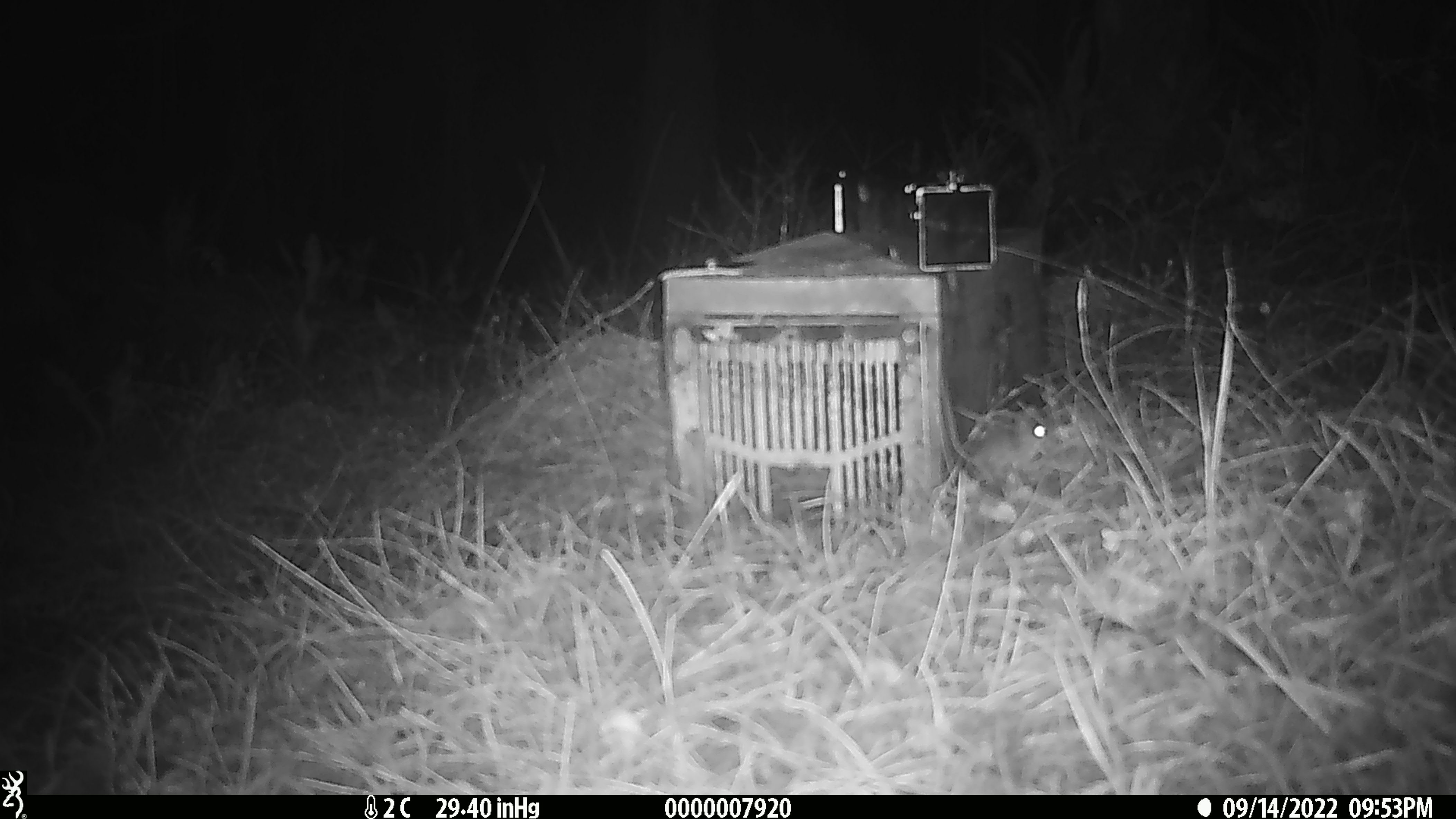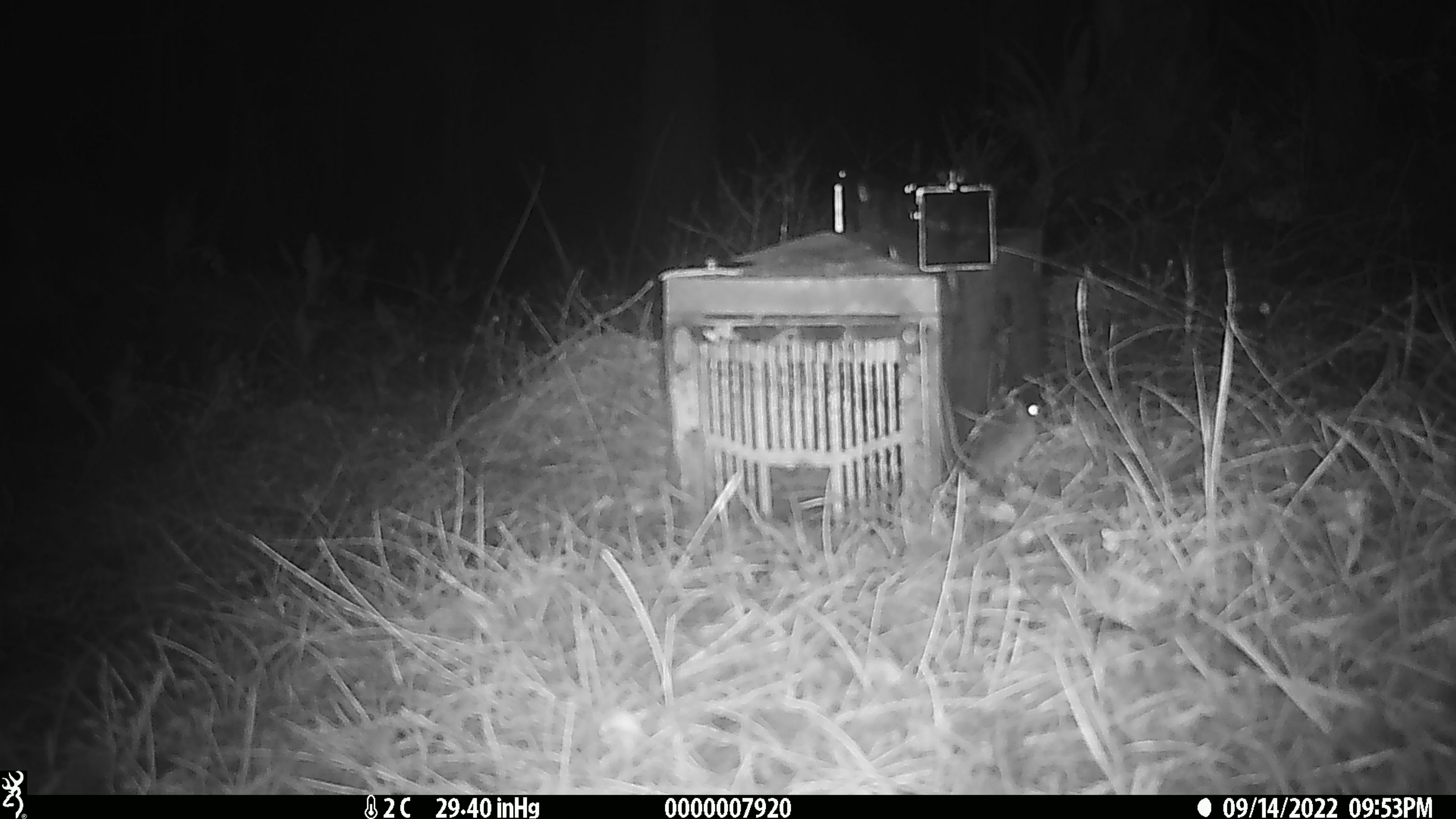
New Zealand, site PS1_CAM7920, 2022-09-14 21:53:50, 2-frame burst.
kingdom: Animalia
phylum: Chordata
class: Mammalia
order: Rodentia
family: Muridae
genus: Mus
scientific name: Mus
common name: mouse